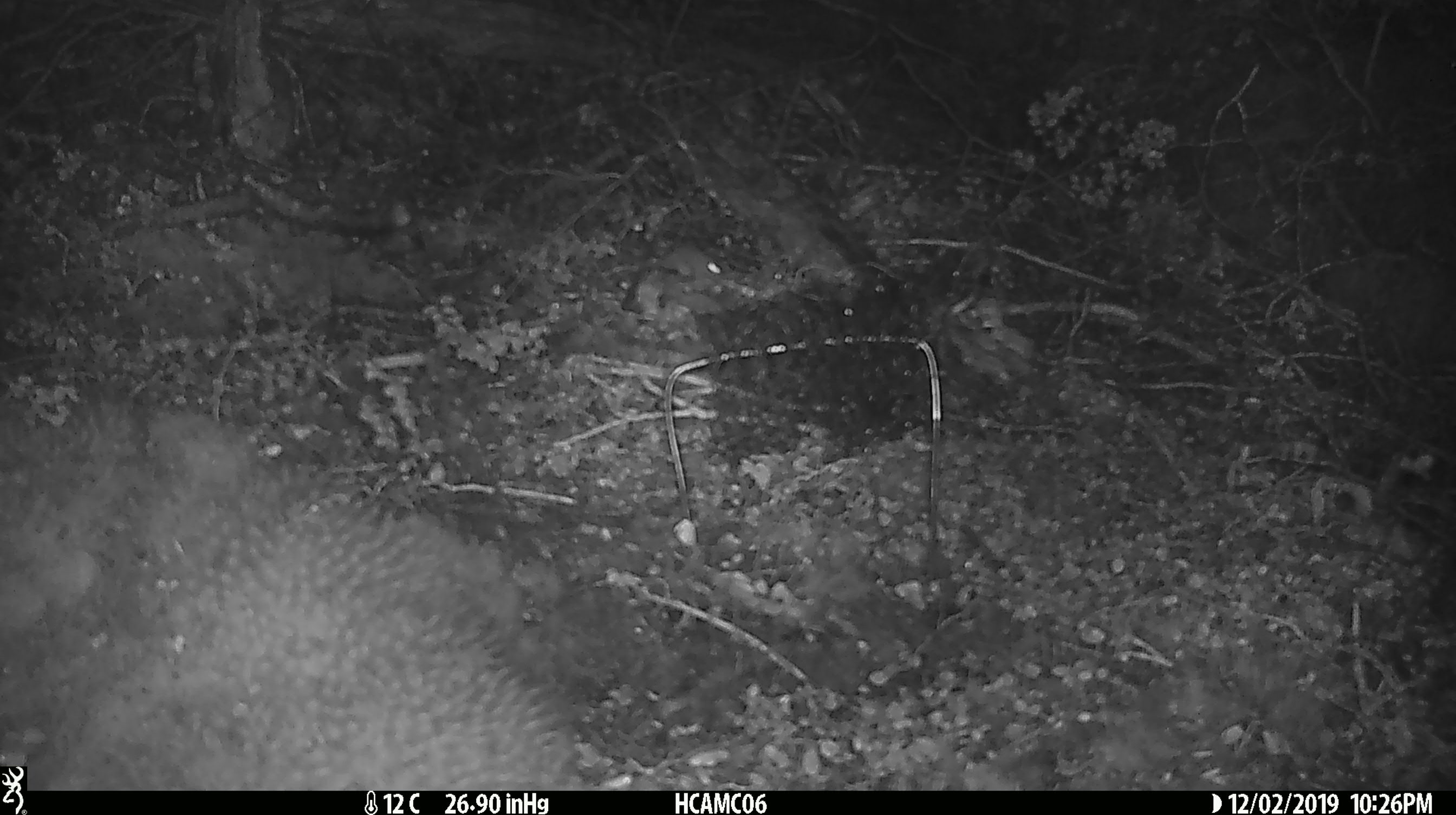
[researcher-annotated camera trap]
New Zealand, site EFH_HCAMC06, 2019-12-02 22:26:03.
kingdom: Animalia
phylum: Chordata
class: Mammalia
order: Rodentia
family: Muridae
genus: Mus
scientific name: Mus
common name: mouse